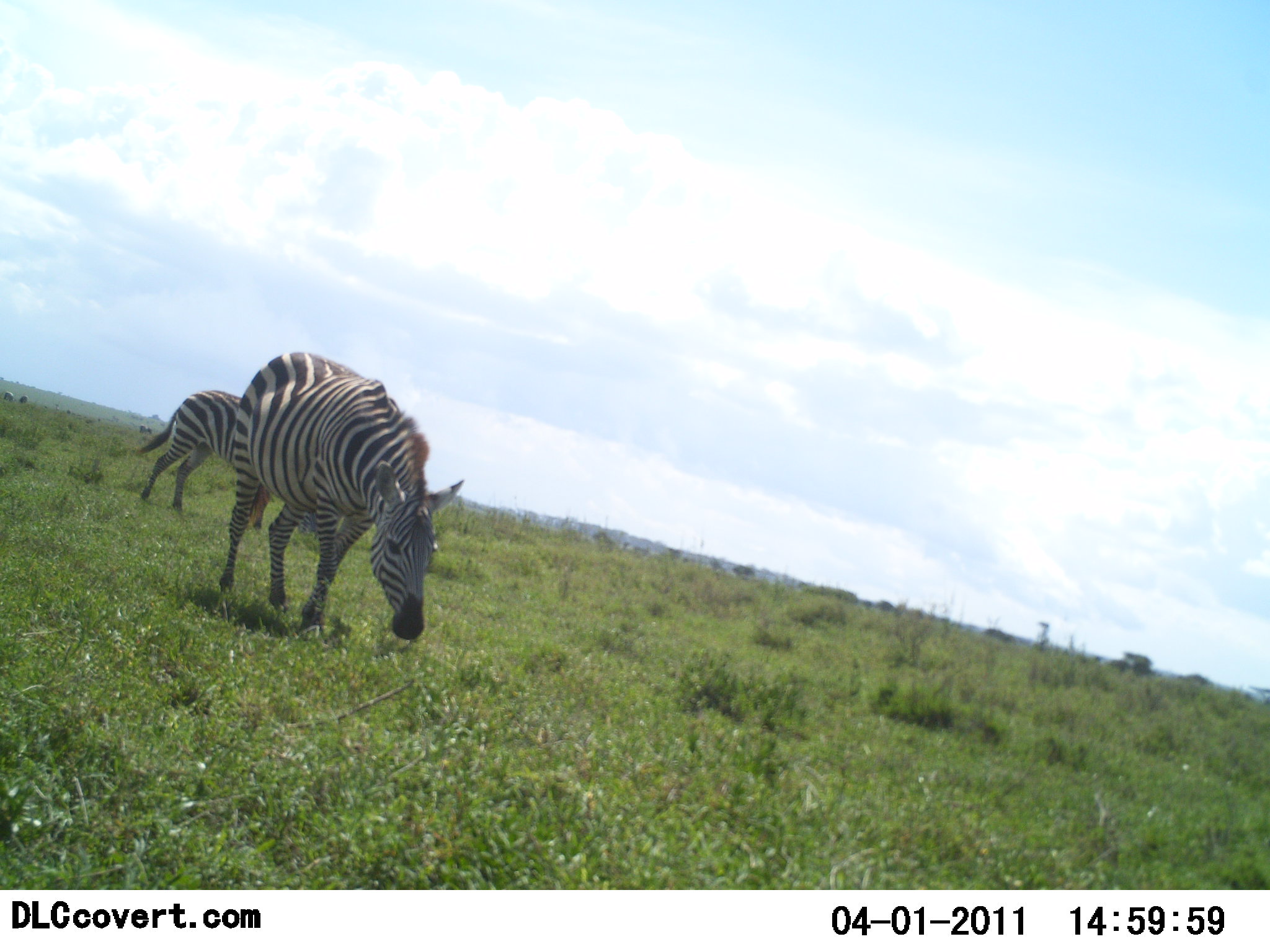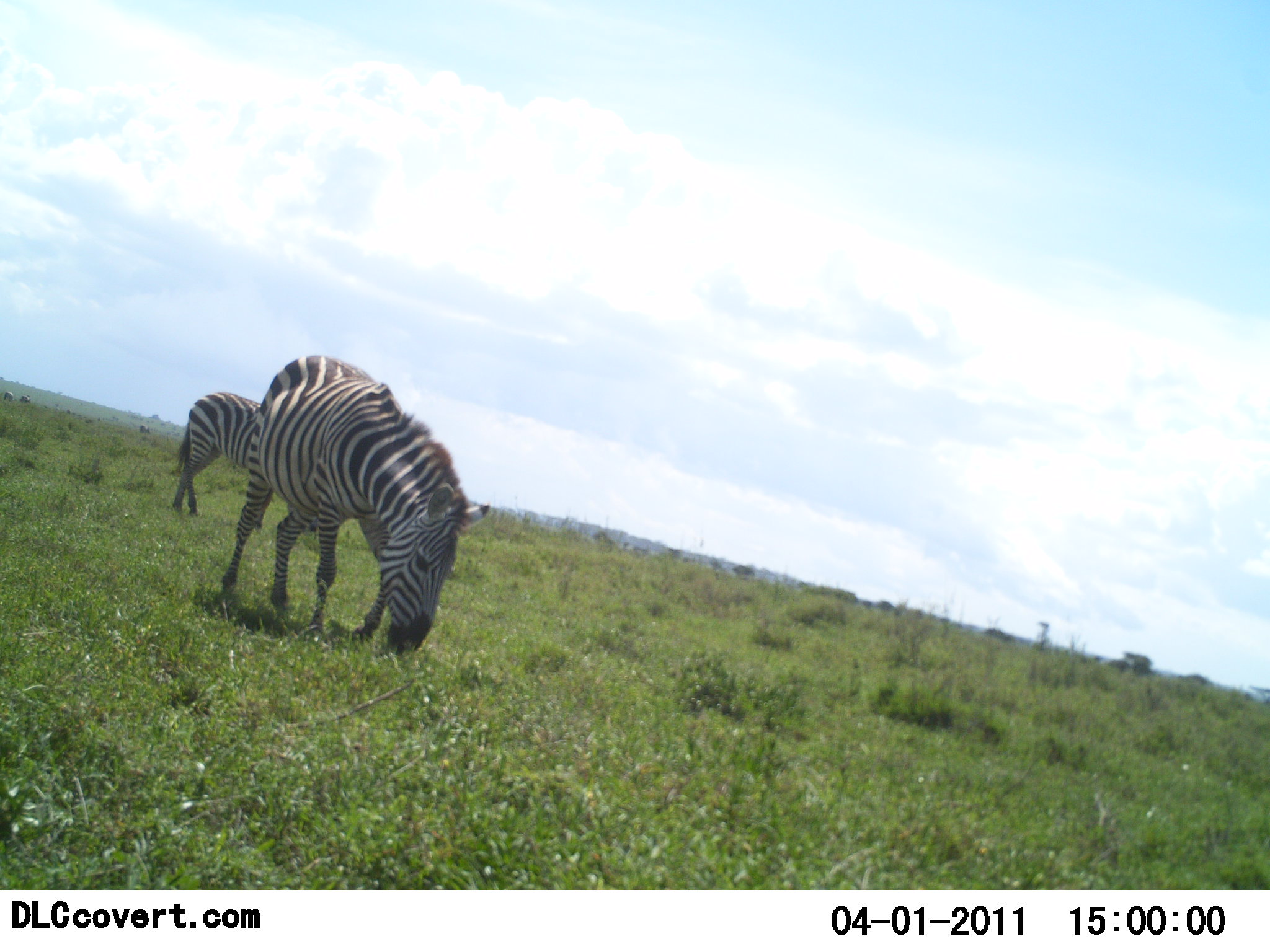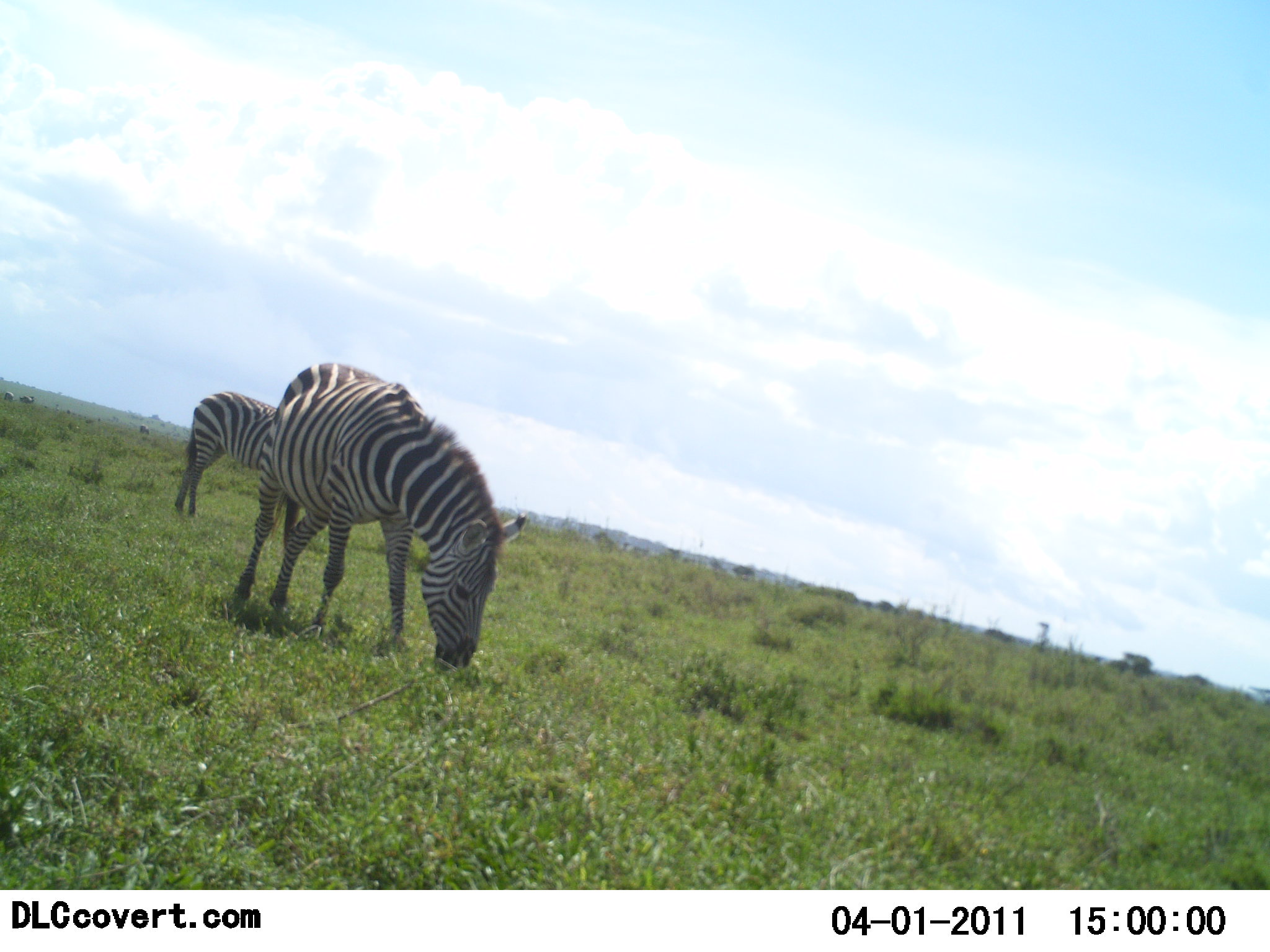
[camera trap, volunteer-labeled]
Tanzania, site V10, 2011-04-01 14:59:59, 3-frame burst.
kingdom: Animalia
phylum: Chordata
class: Mammalia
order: Perissodactyla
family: Equidae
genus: Equus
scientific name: Equus quagga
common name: plains zebra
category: zebra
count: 2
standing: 19%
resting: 0%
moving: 12%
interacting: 0%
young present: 0%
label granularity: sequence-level